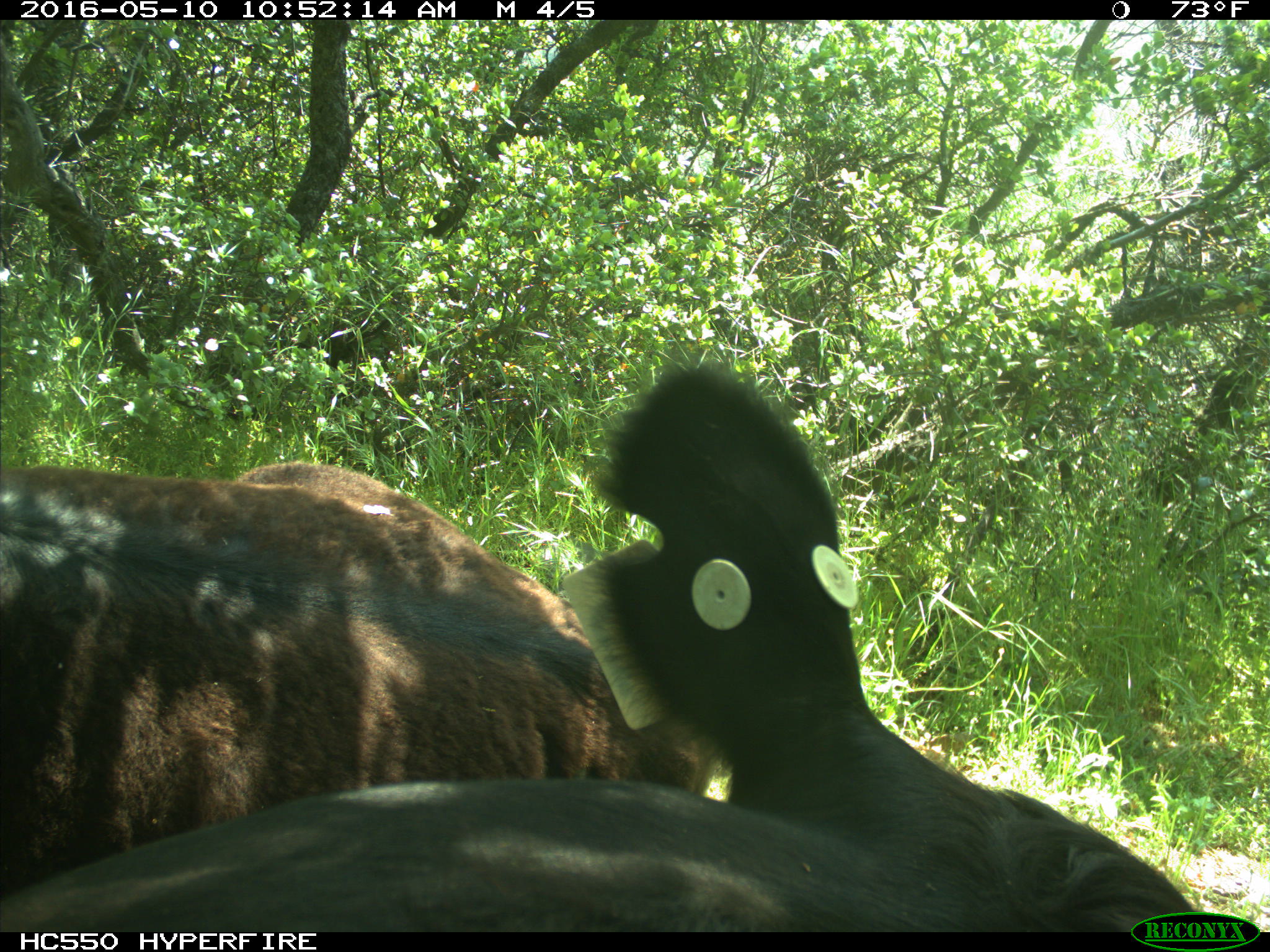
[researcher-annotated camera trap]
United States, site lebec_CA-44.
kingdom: Animalia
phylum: Chordata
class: Mammalia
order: Artiodactyla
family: Bovidae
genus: Bos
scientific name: Bos taurus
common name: domestic cow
Bos taurus (domestic cow).